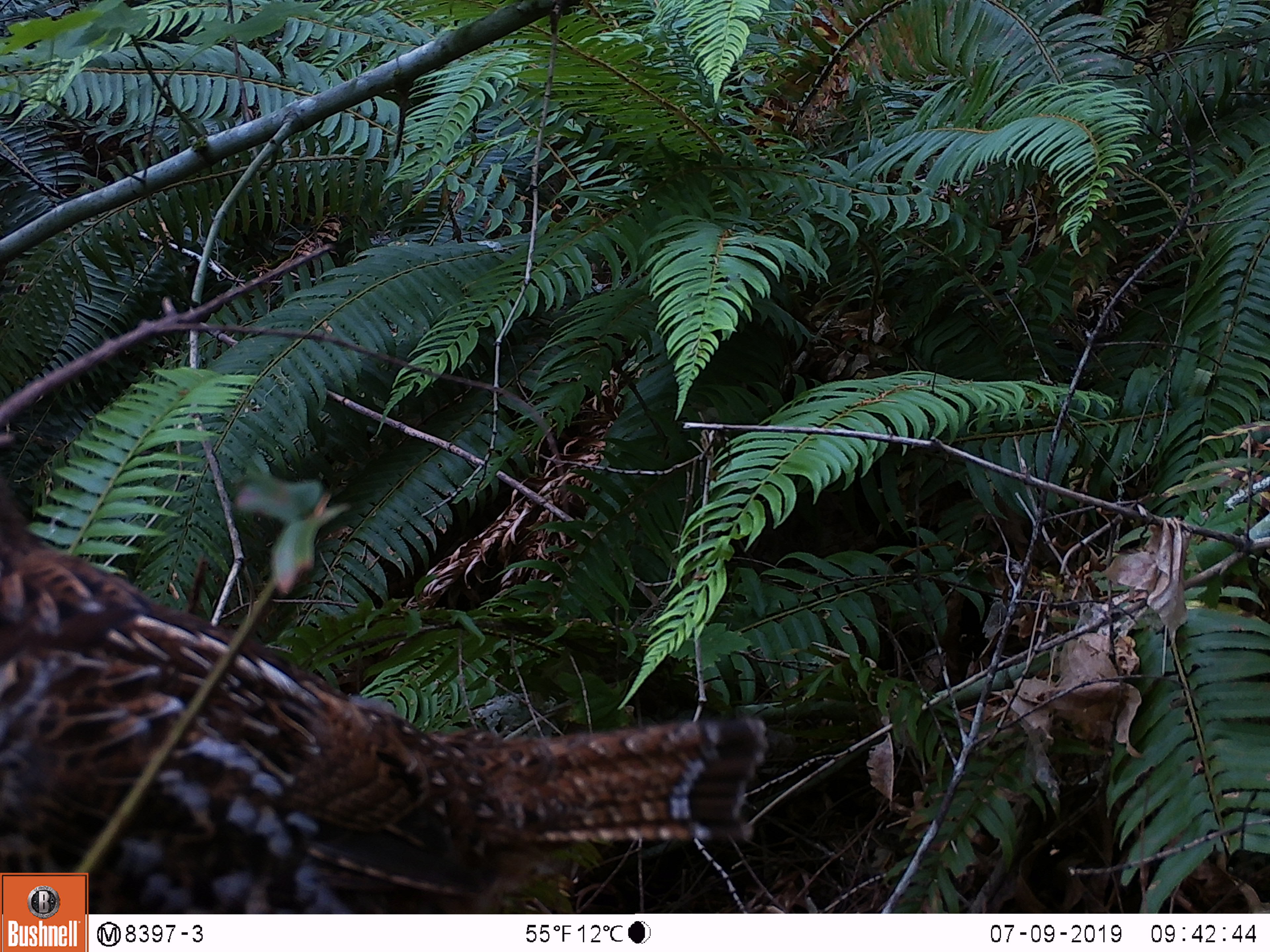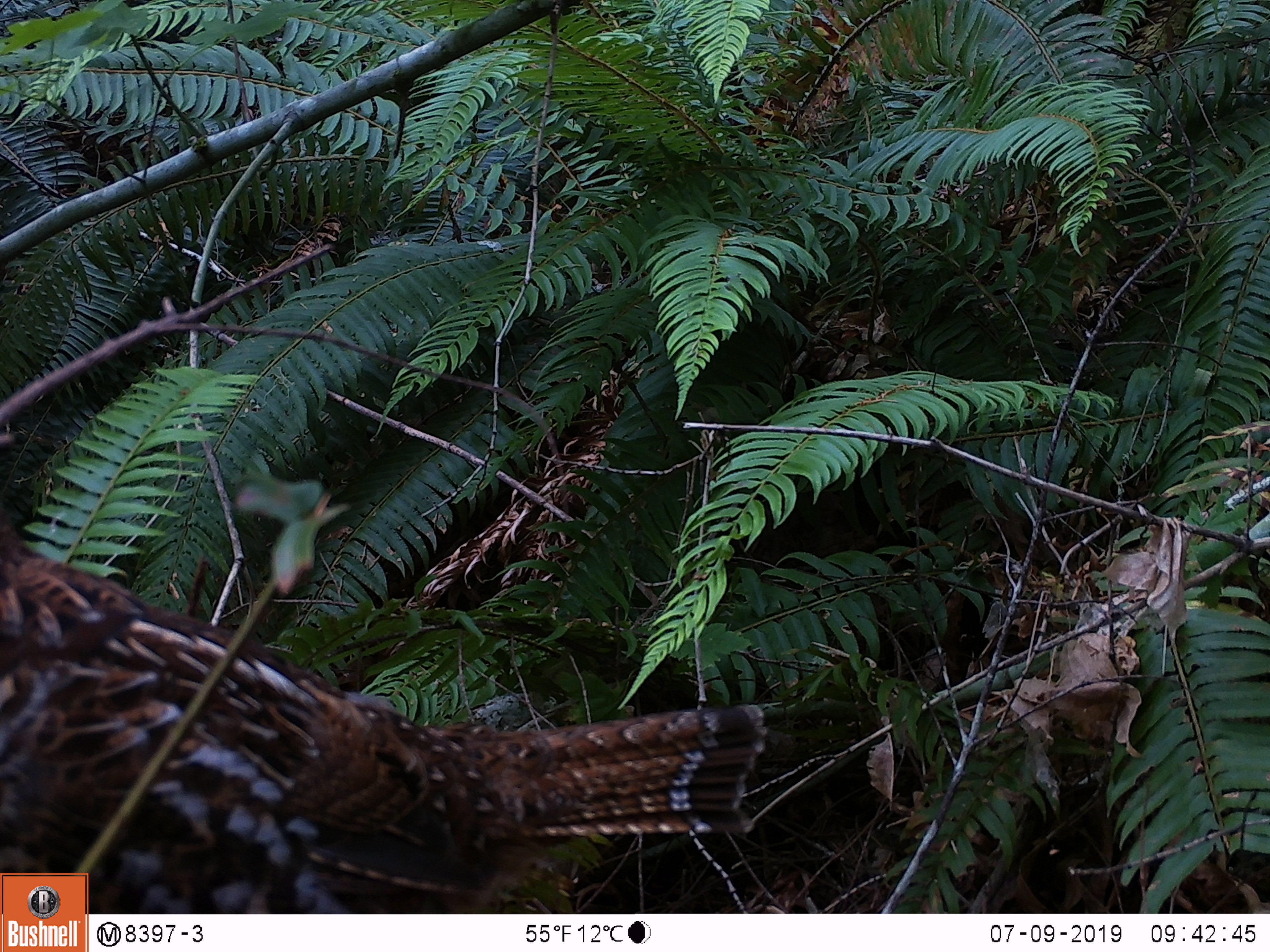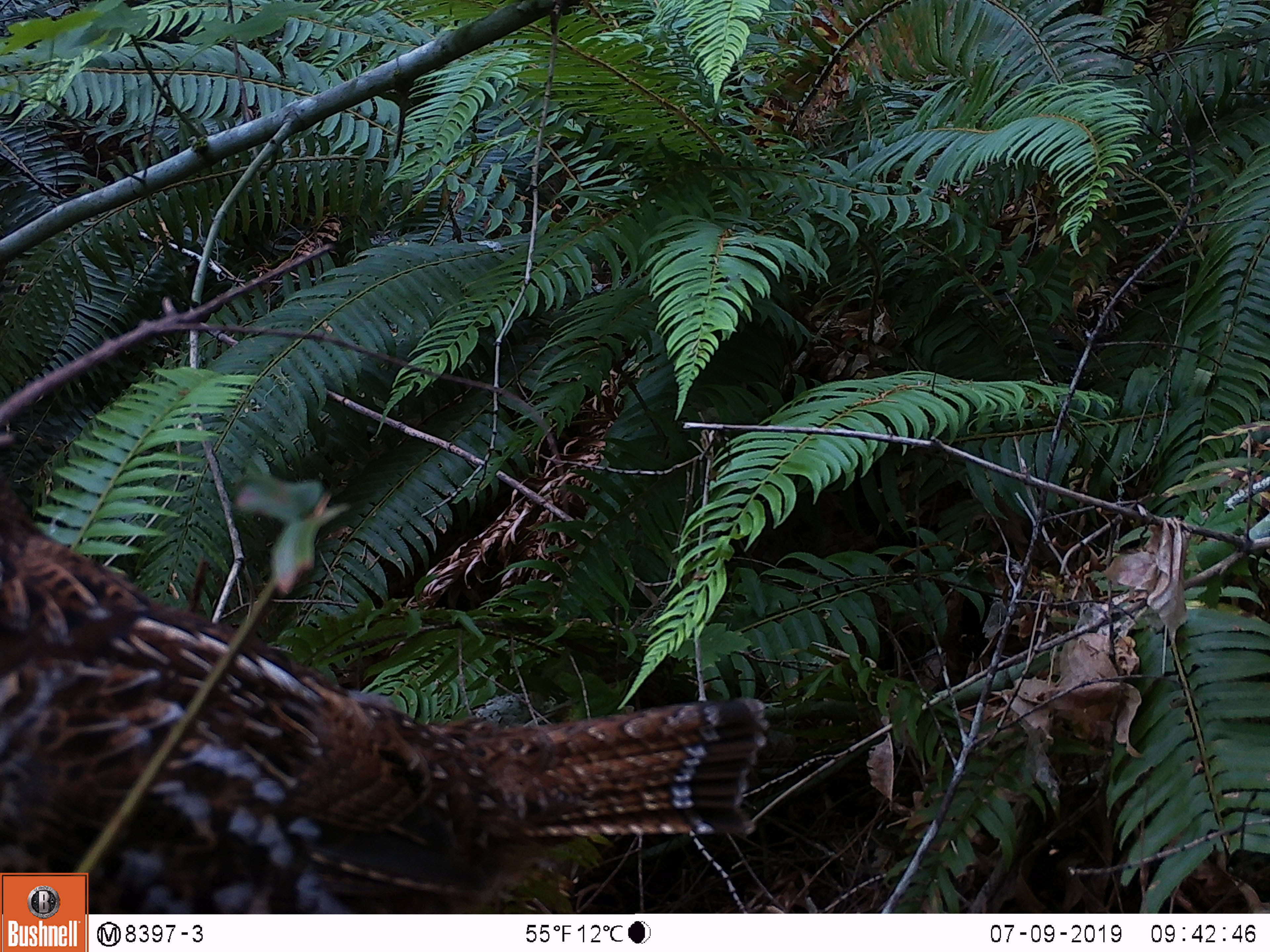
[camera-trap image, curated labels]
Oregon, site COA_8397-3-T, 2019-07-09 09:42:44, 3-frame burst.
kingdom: Animalia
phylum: Chordata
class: Aves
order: Galliformes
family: Phasianidae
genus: Bonasa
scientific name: Bonasa umbellus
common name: ruffed grouse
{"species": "ruffed grouse (Bonasa umbellus)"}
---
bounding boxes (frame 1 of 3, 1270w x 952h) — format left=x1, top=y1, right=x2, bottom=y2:
ruffed grouse: left=3, top=470, right=778, bottom=868; left=92, top=553, right=774, bottom=909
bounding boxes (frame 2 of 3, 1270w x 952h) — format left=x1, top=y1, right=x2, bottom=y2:
ruffed grouse: left=3, top=505, right=771, bottom=869; left=93, top=608, right=786, bottom=908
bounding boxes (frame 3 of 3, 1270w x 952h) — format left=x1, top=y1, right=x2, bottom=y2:
ruffed grouse: left=4, top=467, right=772, bottom=868